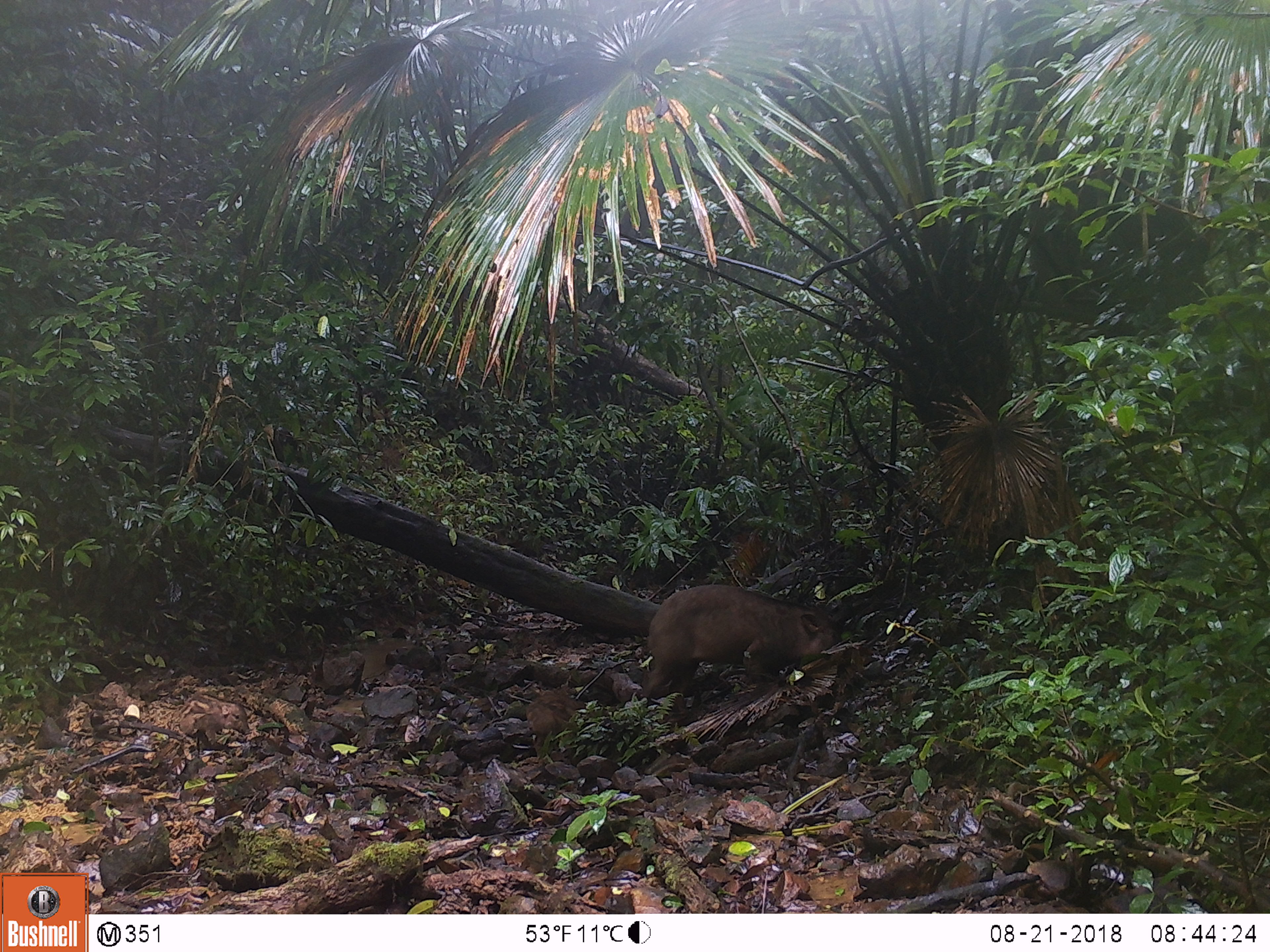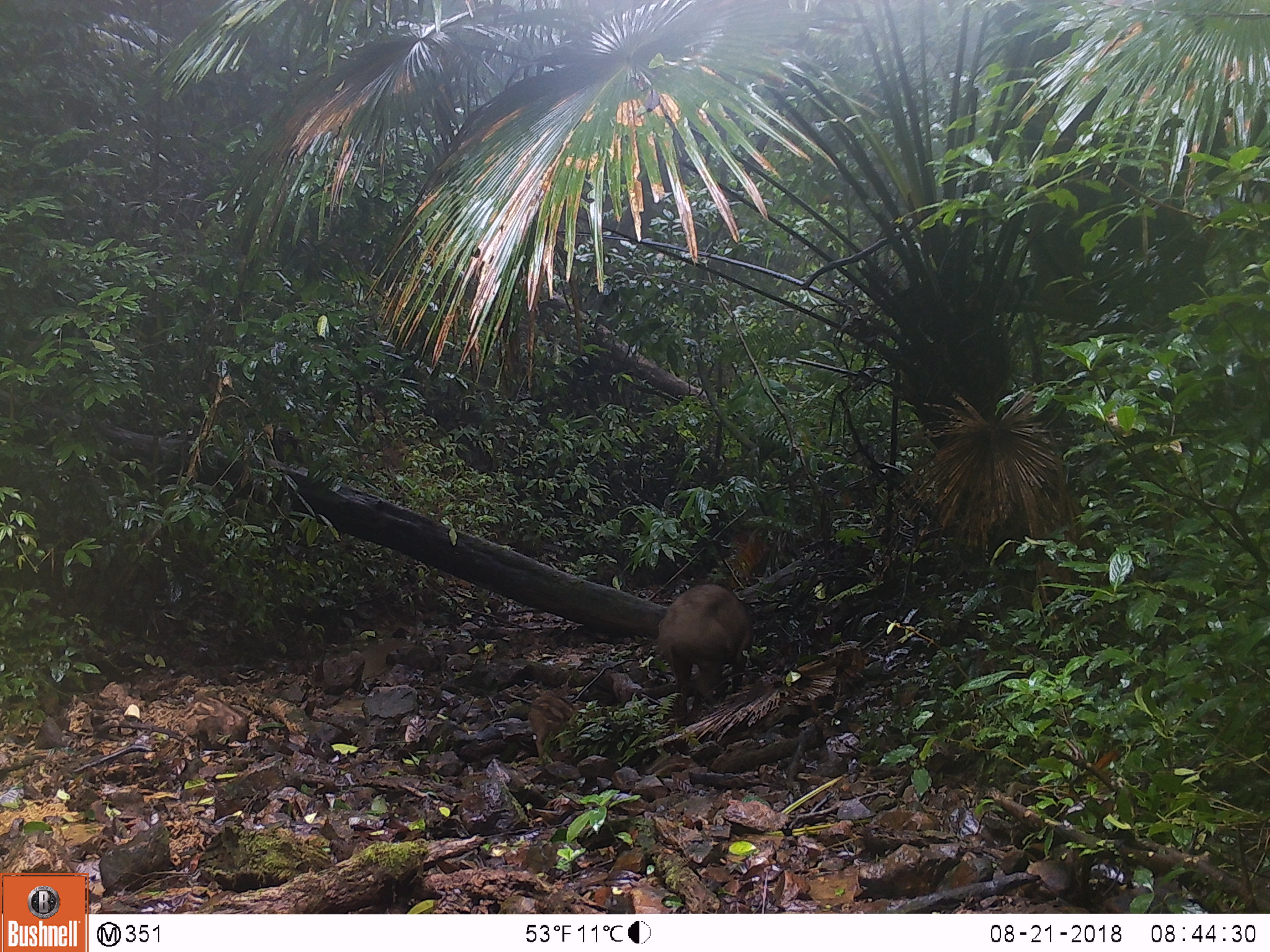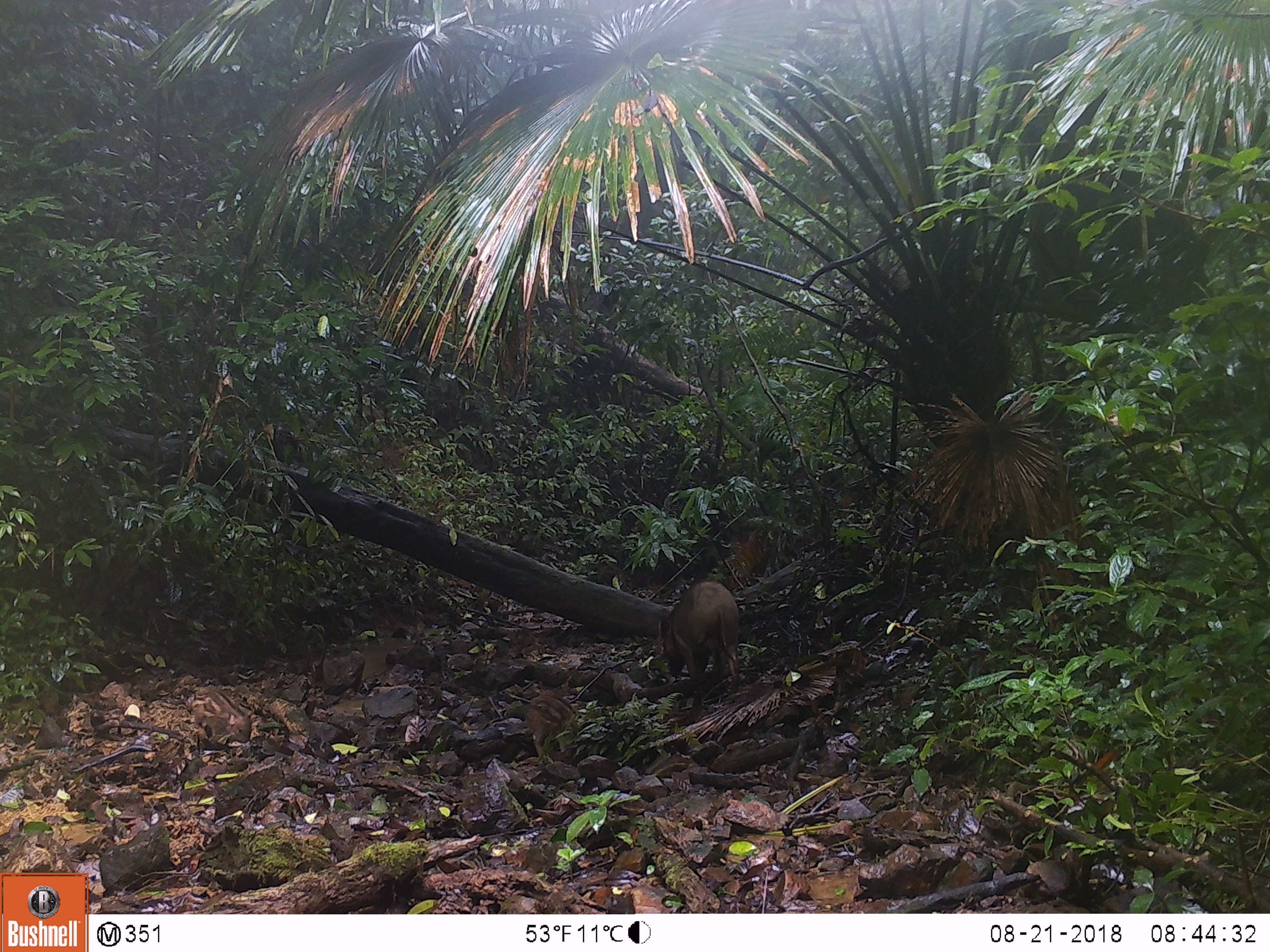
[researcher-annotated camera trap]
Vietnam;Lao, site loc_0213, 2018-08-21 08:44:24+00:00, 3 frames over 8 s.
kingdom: Animalia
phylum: Chordata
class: Mammalia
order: Artiodactyla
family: Suidae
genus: Sus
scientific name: Sus scrofa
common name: eurasian wild pig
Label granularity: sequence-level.